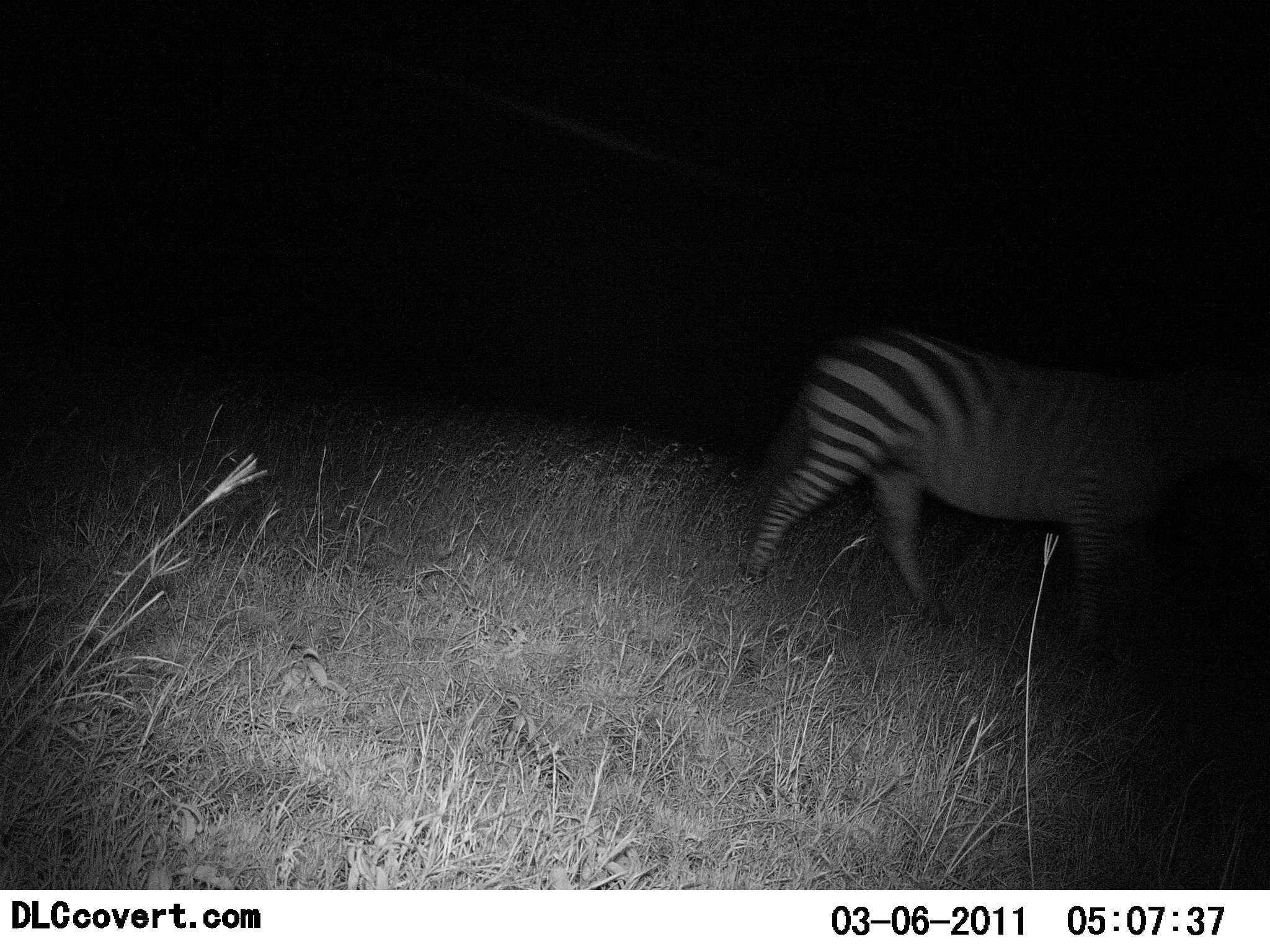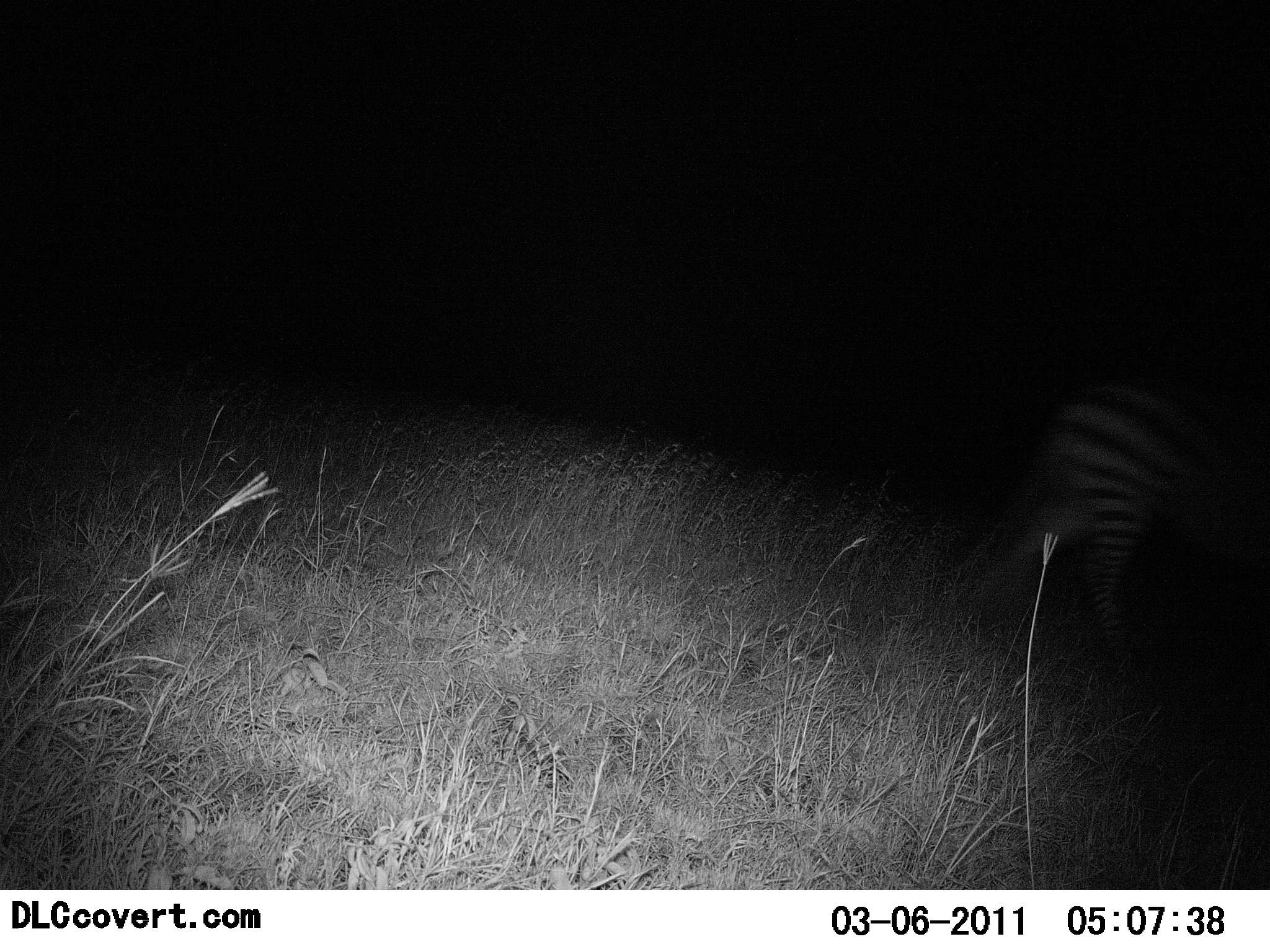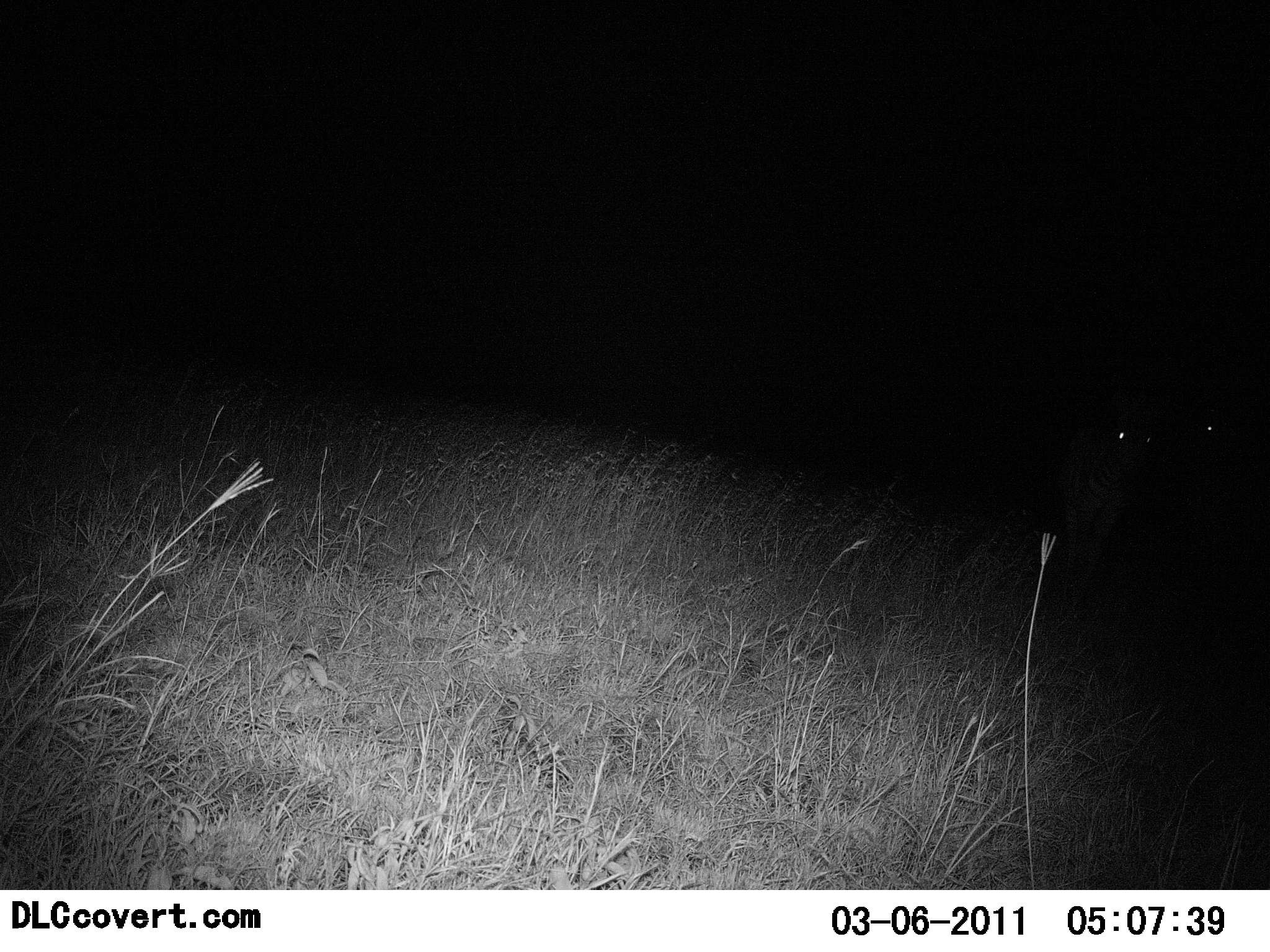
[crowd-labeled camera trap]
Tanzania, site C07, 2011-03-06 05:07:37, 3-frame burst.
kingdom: Animalia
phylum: Chordata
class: Mammalia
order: Perissodactyla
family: Equidae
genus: Equus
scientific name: Equus quagga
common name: plains zebra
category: zebra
Zebra (plains zebra) (Equus quagga), count 1. Behavior (volunteer vote fractions): standing 10%, resting 0%, moving 100%, interacting 0%. Young present (vote fraction): 0%. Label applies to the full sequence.